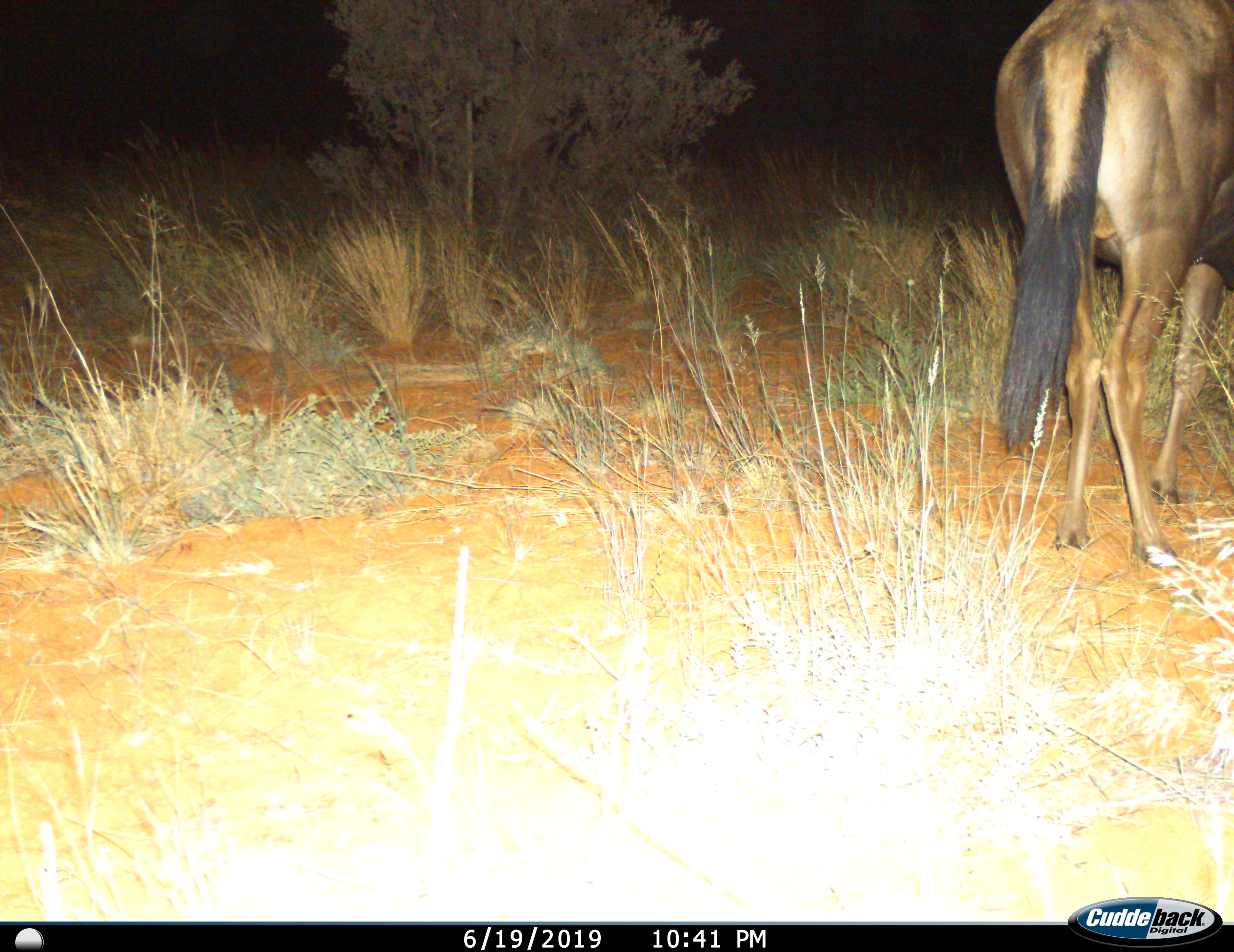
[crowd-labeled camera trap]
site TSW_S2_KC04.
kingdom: Animalia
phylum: Chordata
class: Mammalia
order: Artiodactyla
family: Bovidae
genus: Connochaetes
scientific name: Connochaetes taurinus taurinus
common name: blue wildebeest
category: wildebeestblue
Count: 1.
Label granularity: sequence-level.